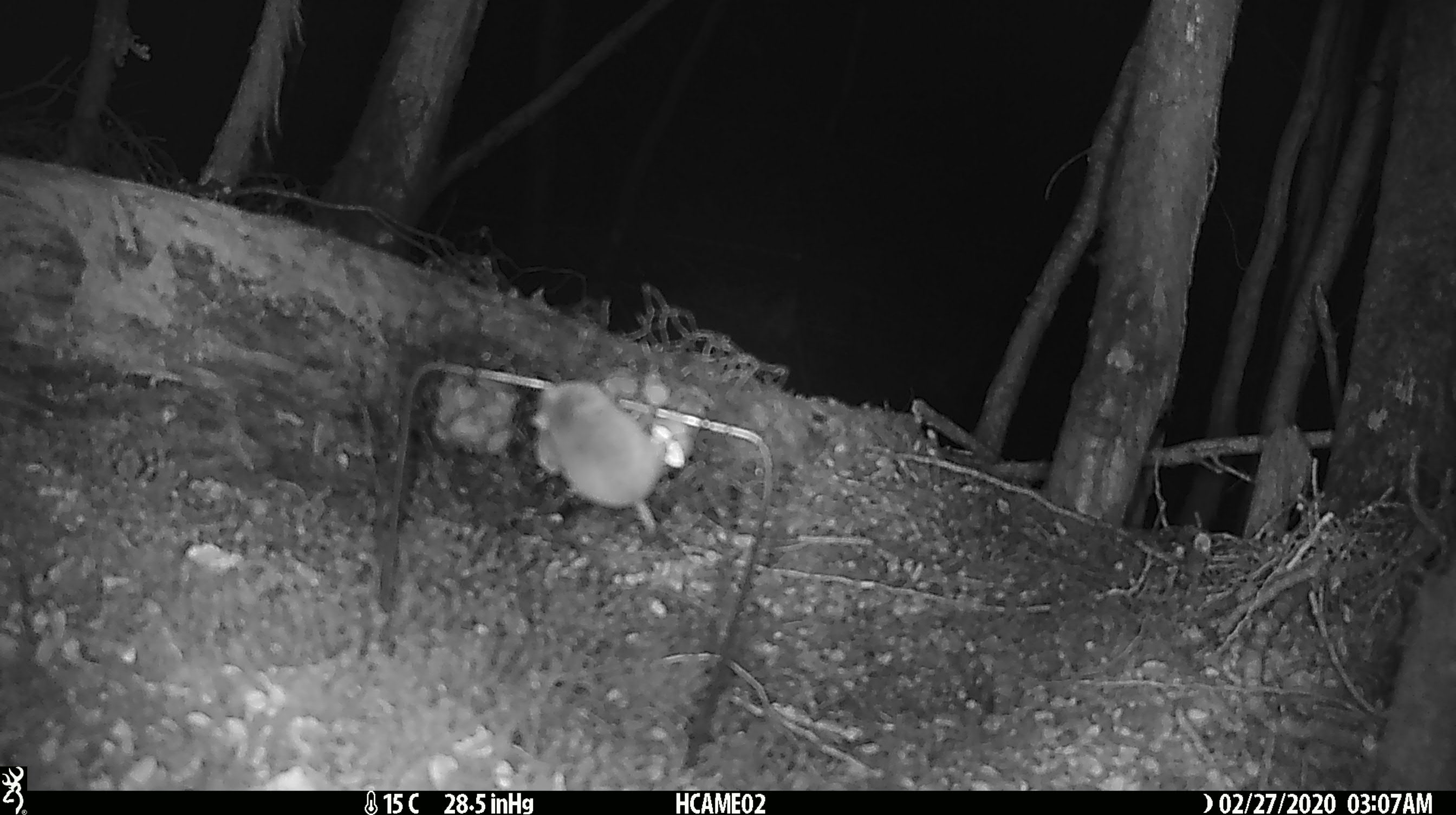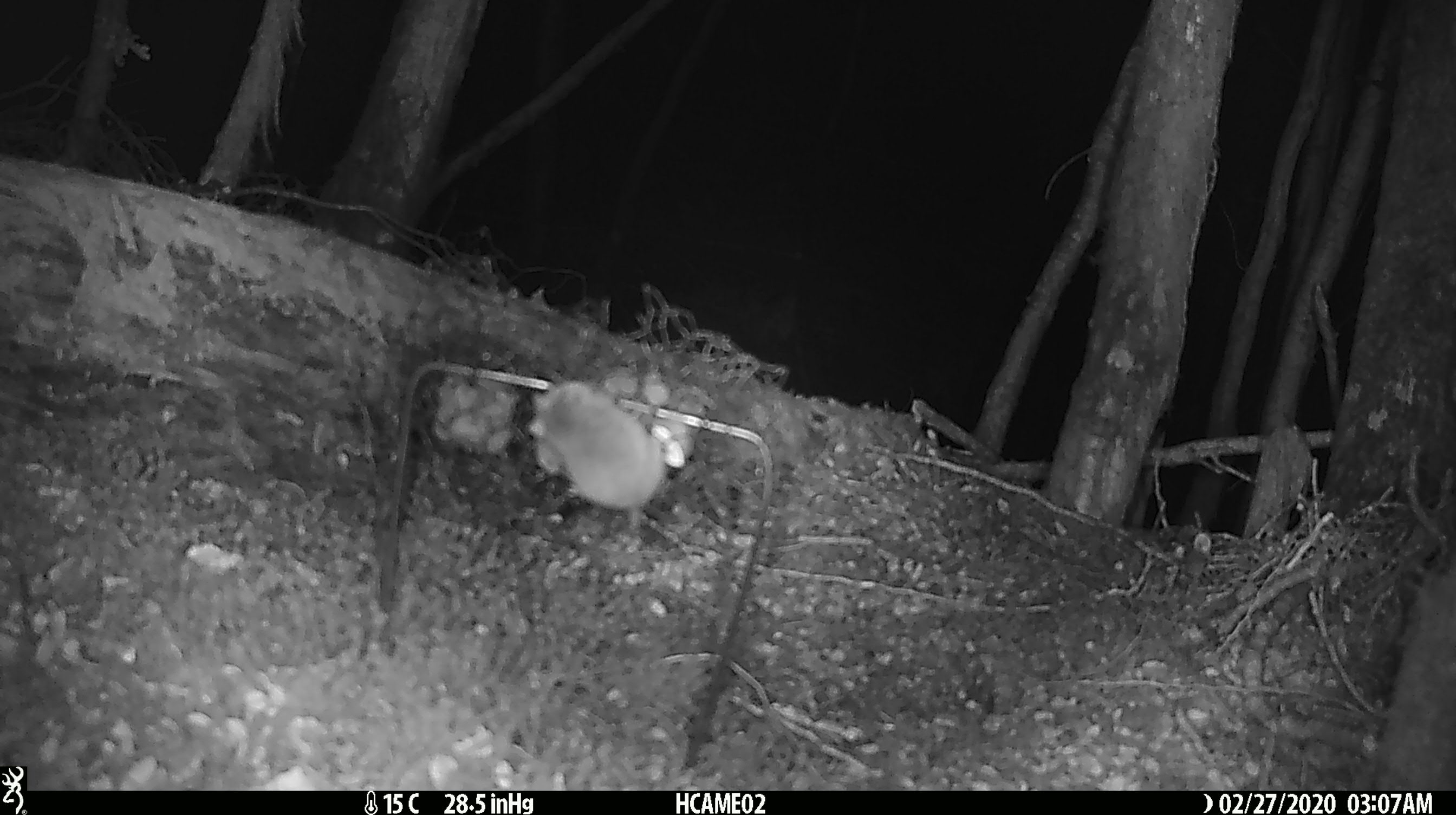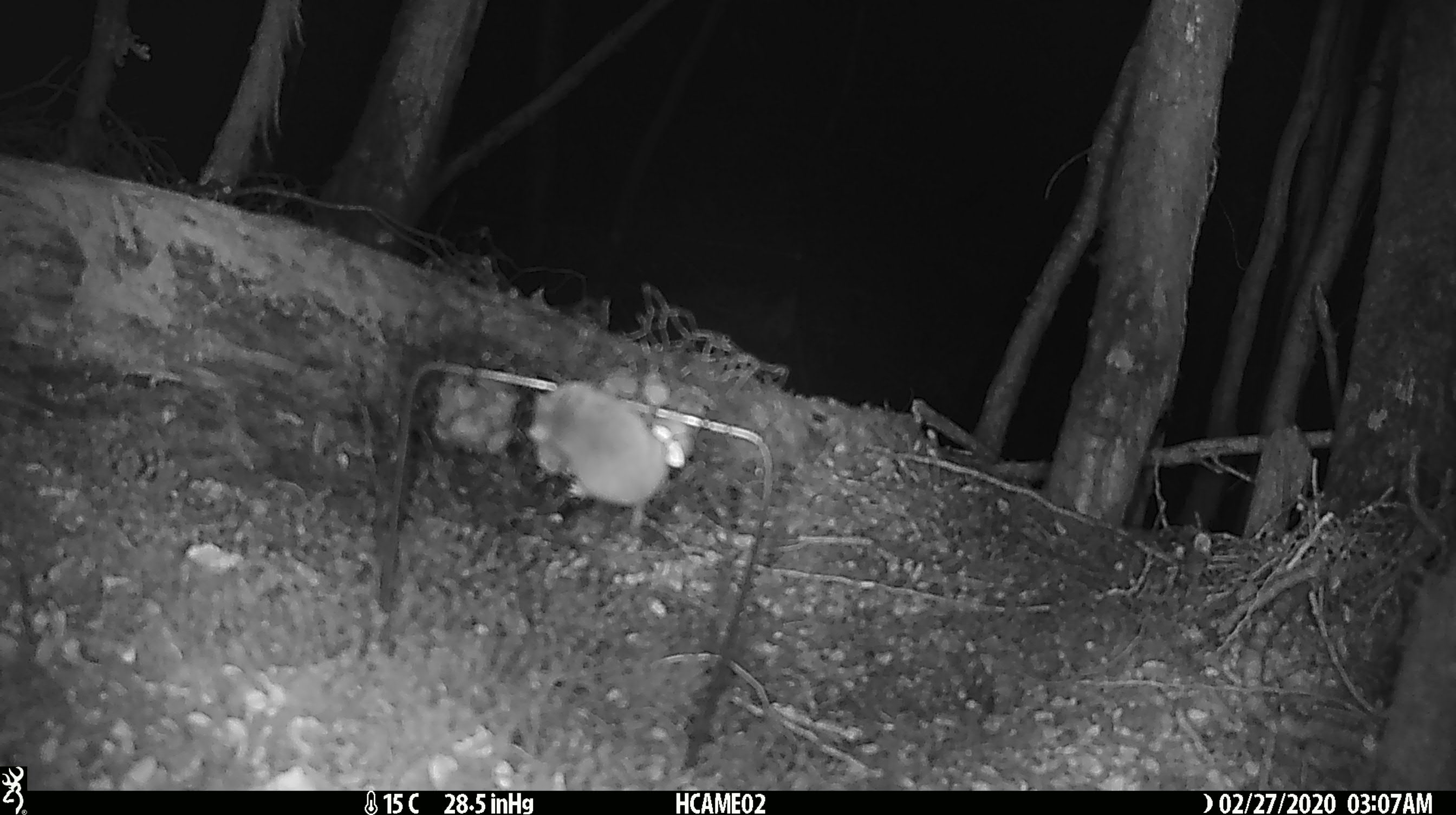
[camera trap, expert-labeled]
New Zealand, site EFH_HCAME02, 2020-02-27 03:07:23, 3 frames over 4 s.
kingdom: Animalia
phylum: Chordata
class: Mammalia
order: Rodentia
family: Muridae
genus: Mus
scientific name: Mus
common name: mouse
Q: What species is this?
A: Mouse (Mus).